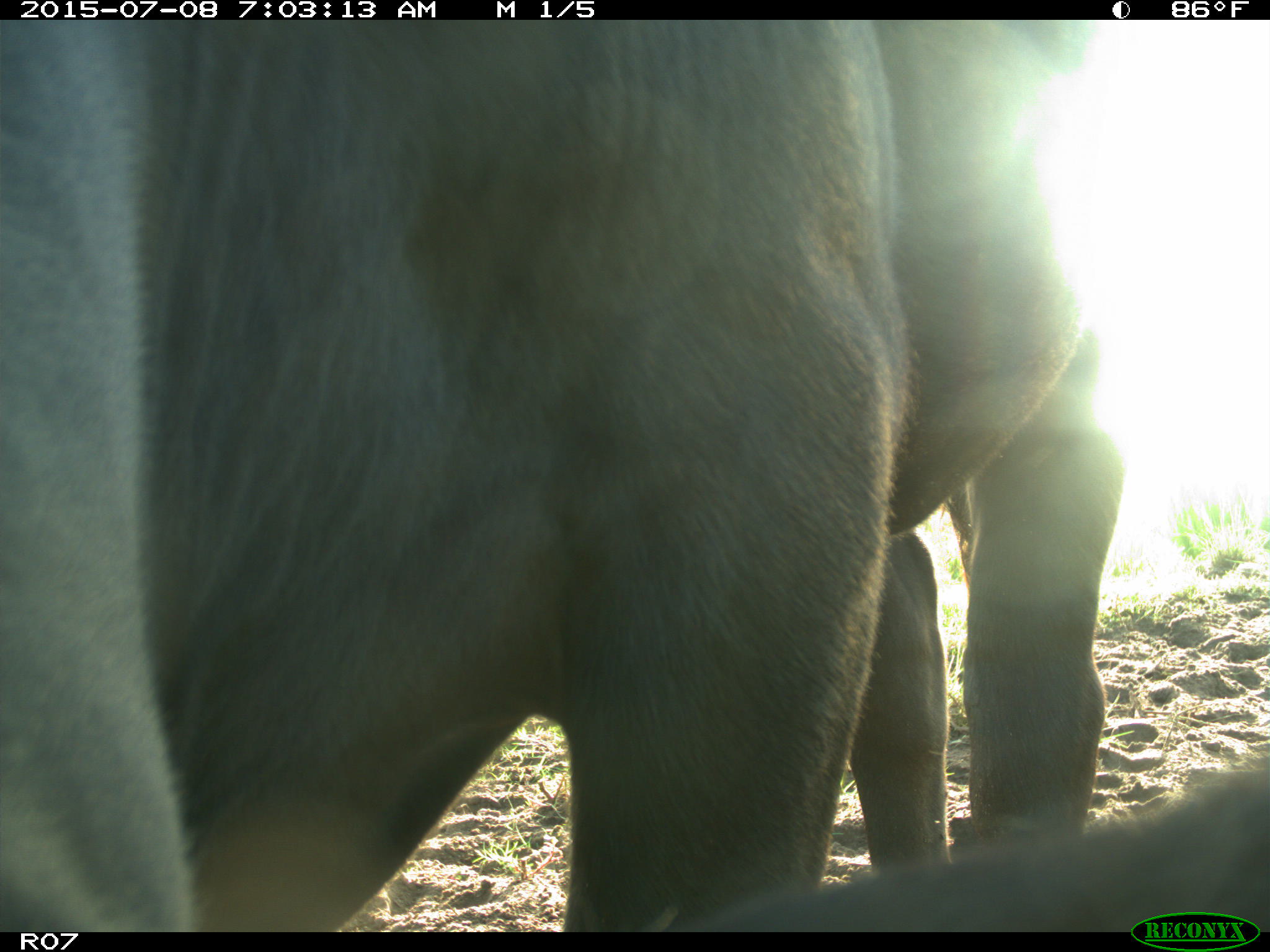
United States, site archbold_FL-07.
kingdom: Animalia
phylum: Chordata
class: Mammalia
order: Artiodactyla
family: Bovidae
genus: Bos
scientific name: Bos taurus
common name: domestic cow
Bos taurus (domestic cow).